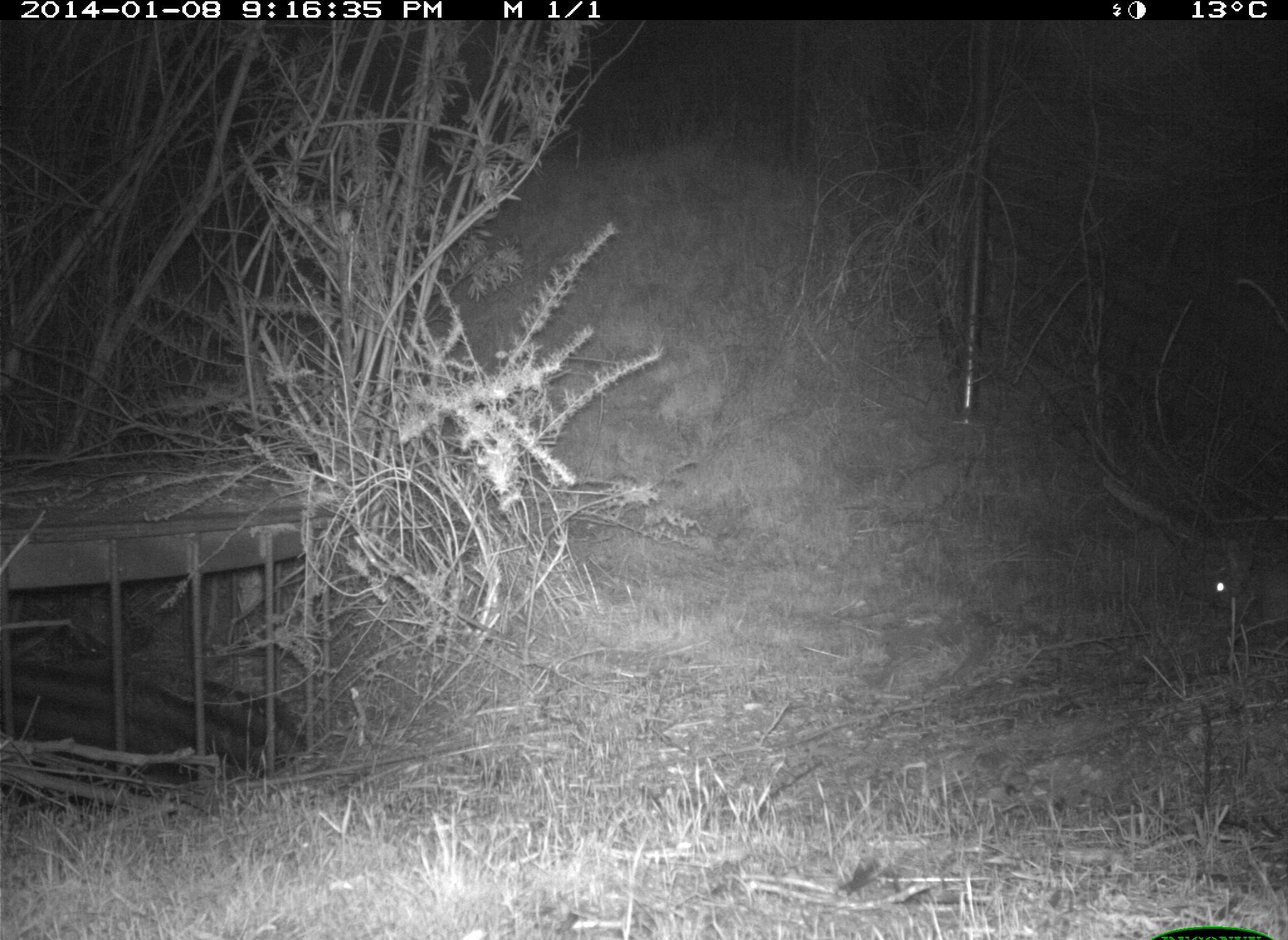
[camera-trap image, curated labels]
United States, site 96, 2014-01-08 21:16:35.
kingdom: Animalia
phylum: Chordata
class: Mammalia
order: Lagomorpha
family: Leporidae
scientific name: Leporidae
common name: rabbits and hares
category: rabbit